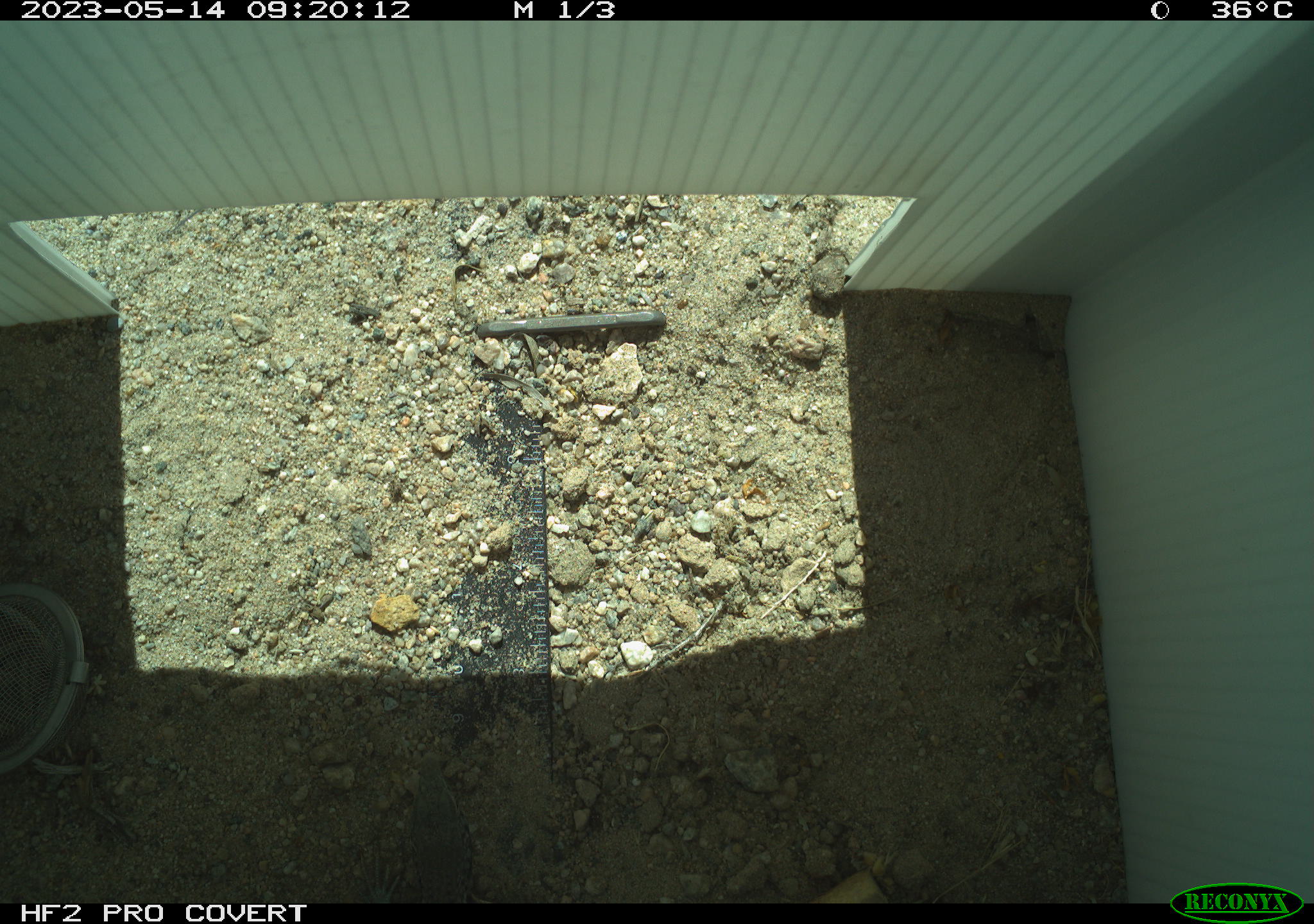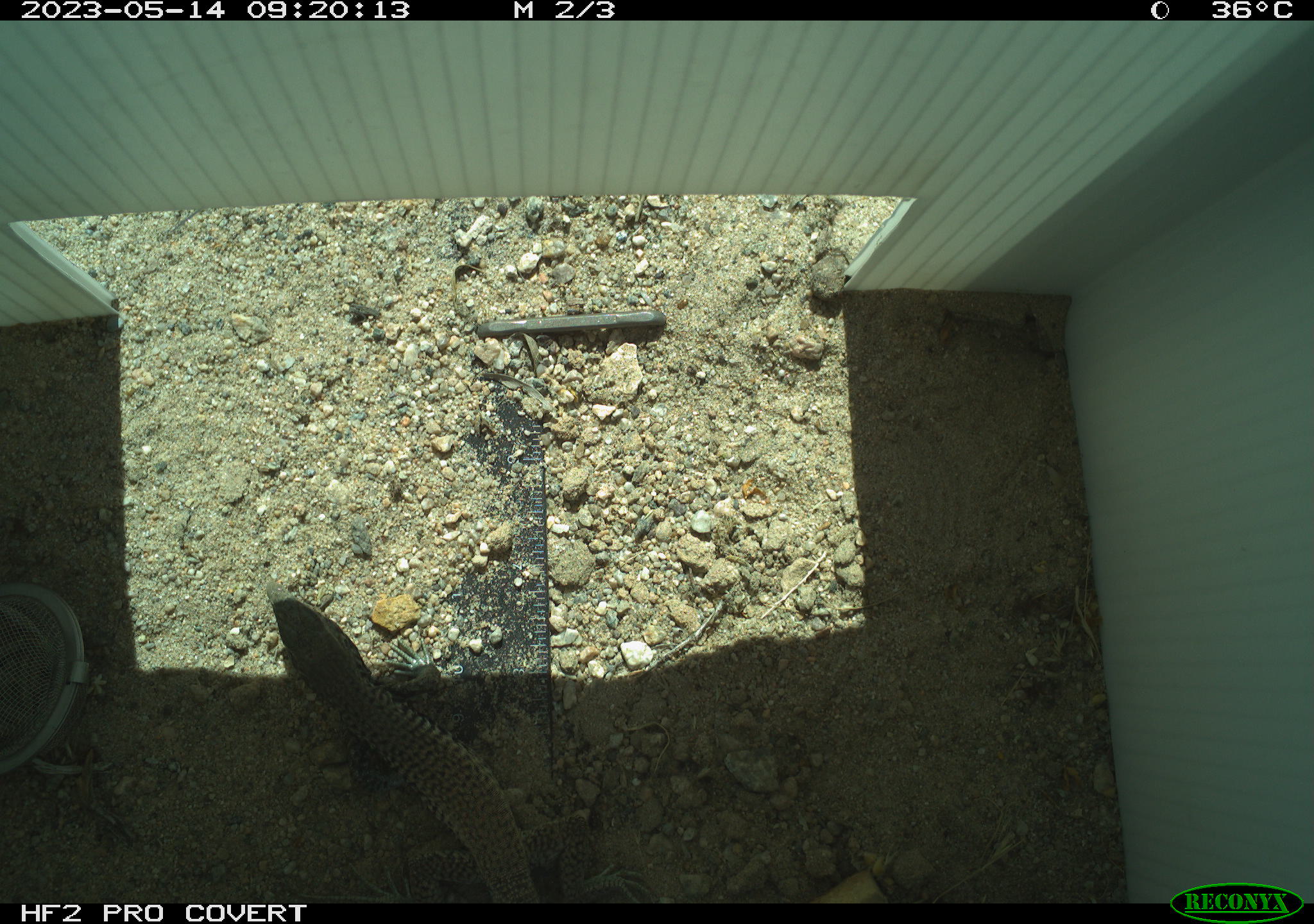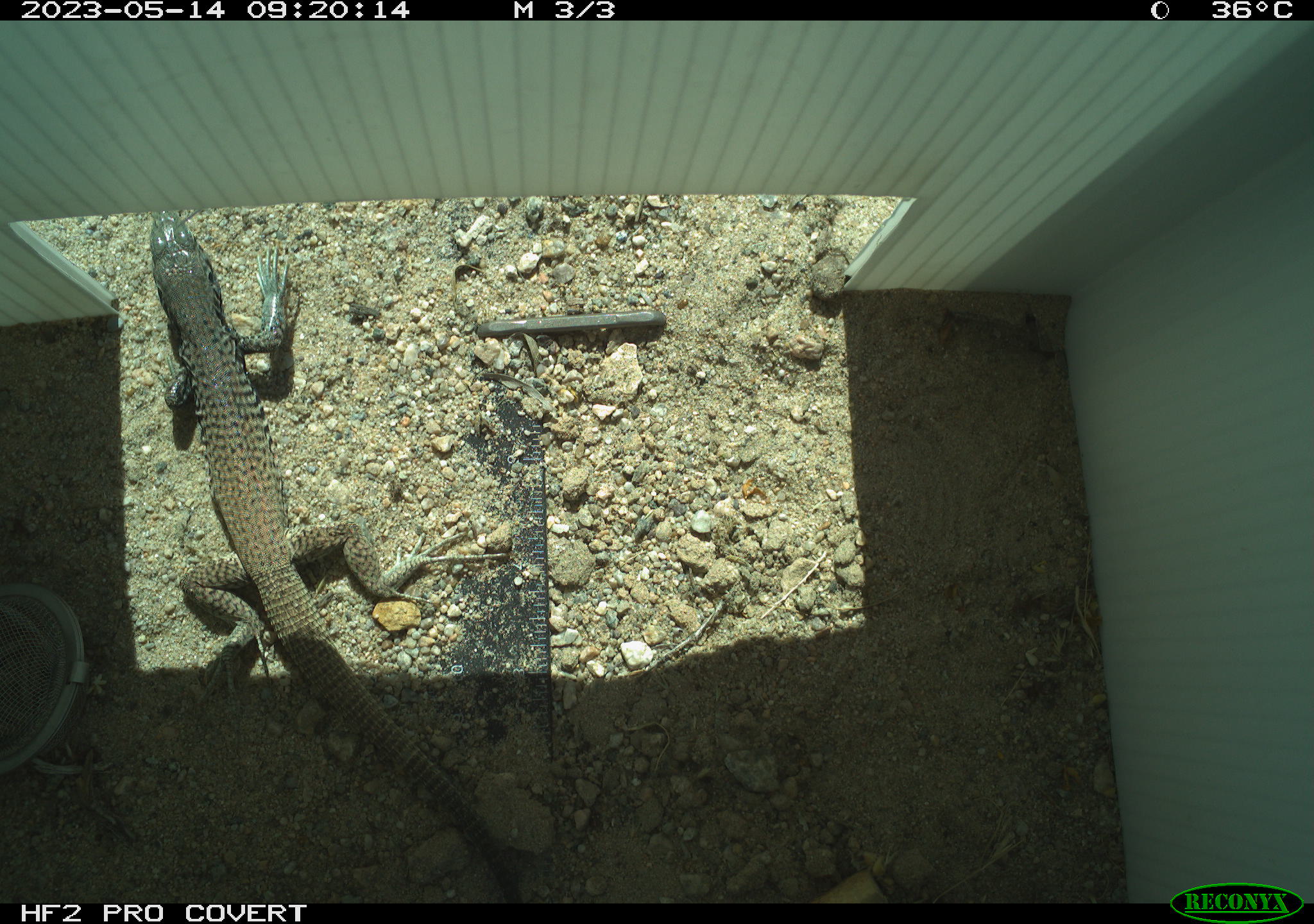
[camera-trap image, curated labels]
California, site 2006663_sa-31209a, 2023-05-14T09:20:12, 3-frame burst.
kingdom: Animalia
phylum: Chordata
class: Reptilia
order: Squamata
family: Teiidae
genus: Aspidoscelis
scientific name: Aspidoscelis tigris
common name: western whiptail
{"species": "western whiptail (Aspidoscelis tigris)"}